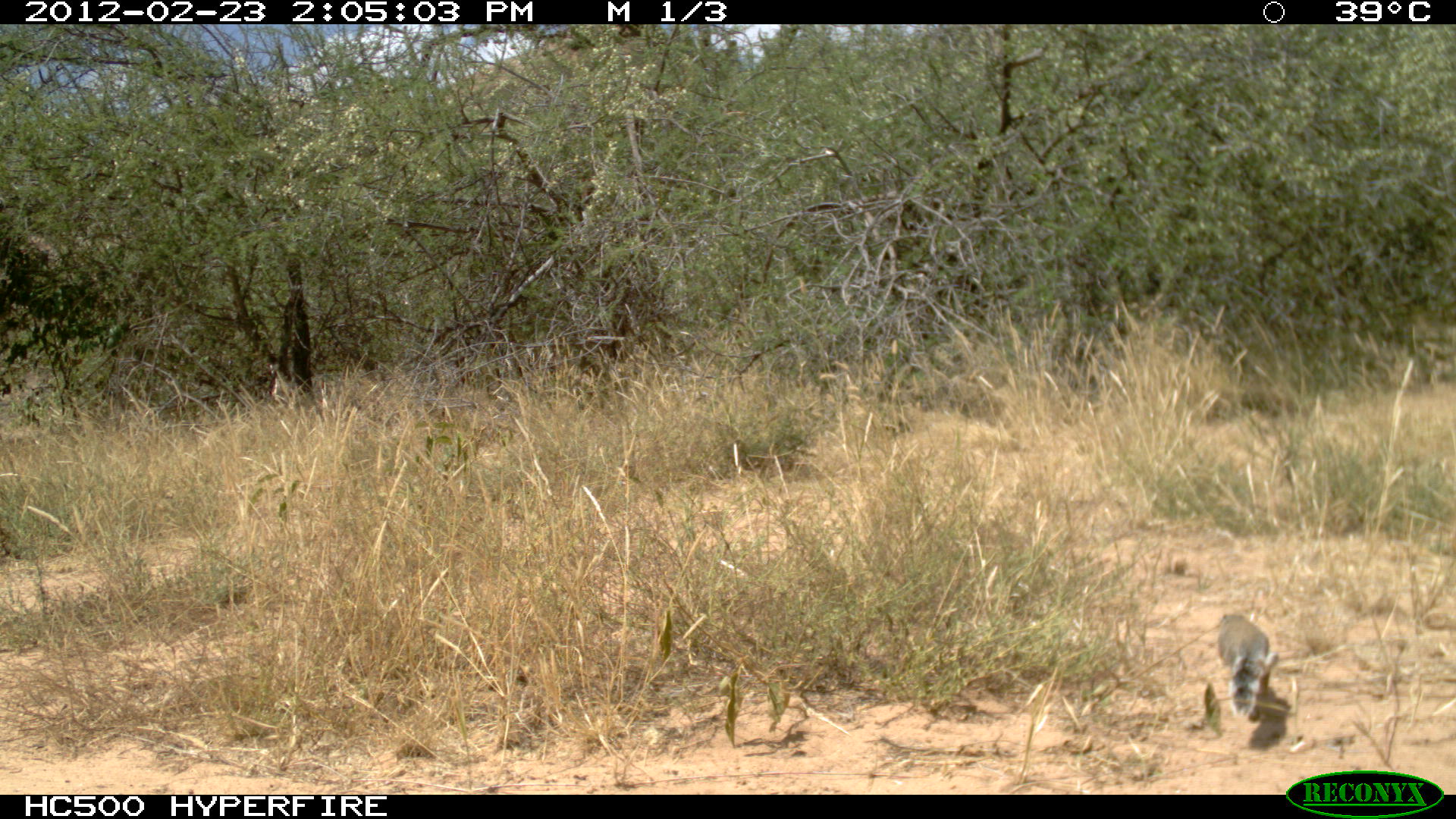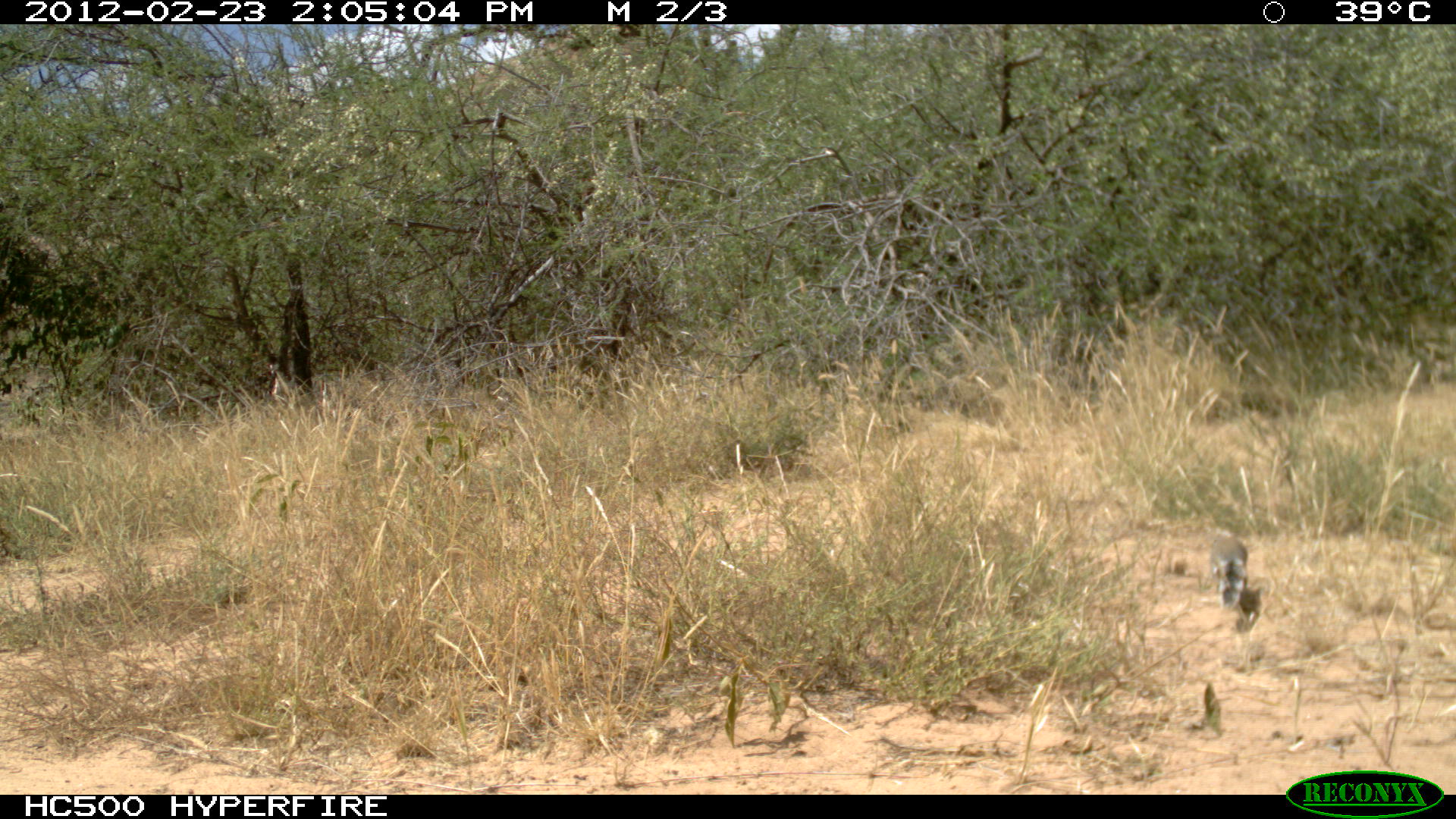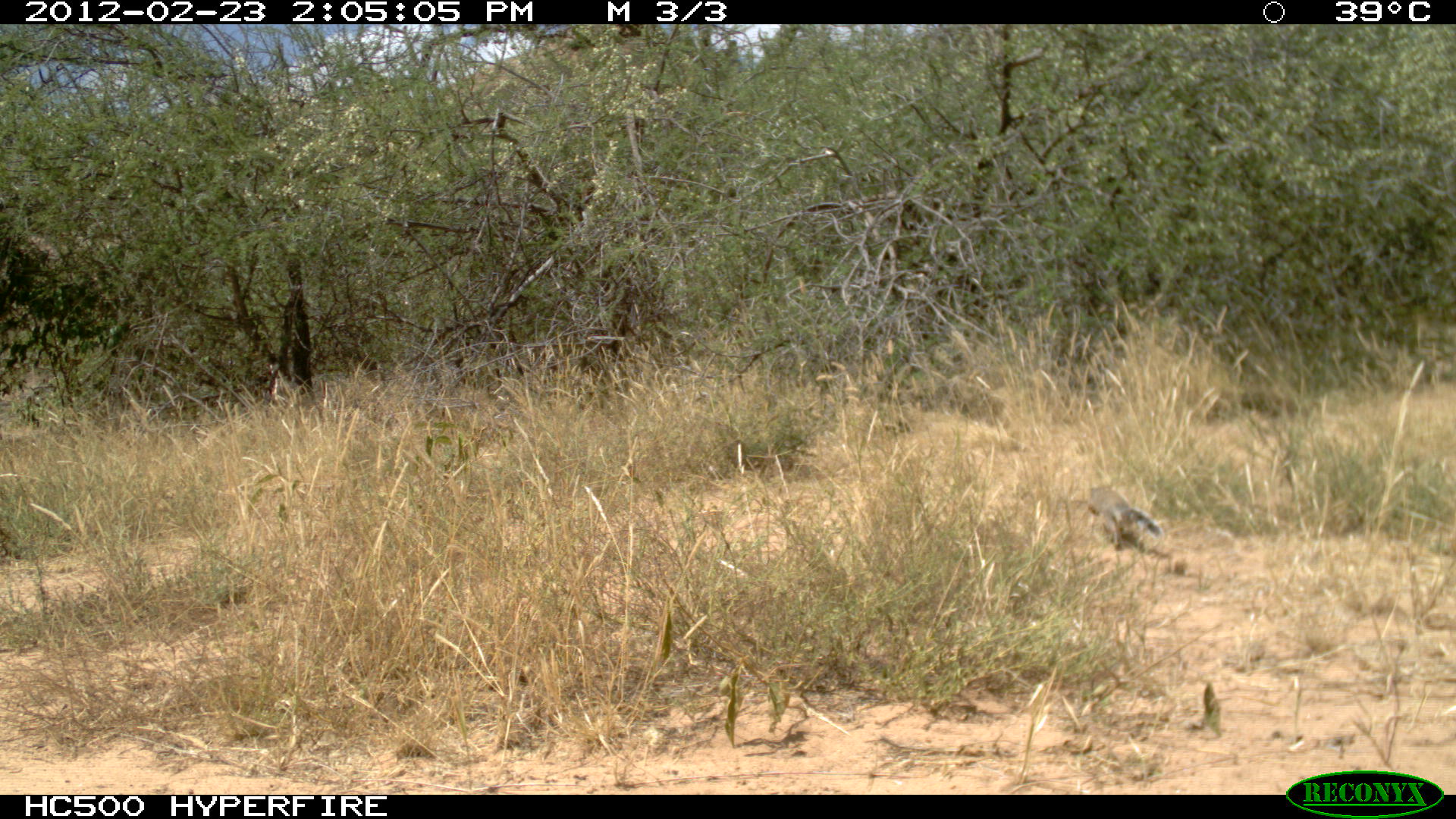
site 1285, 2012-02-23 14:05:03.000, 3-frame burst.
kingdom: Animalia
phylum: Chordata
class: Mammalia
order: Rodentia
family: Sciuridae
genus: Euxerus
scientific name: Euxerus erythropus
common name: striped ground squirrel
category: xerus erythropus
Xerus erythropus (striped ground squirrel) (Euxerus erythropus), count 1.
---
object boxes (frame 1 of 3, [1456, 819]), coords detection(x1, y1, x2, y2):
xerus erythropus: detection(1216, 612, 1279, 720)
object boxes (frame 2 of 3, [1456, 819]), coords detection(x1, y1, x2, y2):
xerus erythropus: detection(1203, 532, 1249, 611)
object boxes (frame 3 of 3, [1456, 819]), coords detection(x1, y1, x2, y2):
xerus erythropus: detection(1085, 483, 1163, 549)